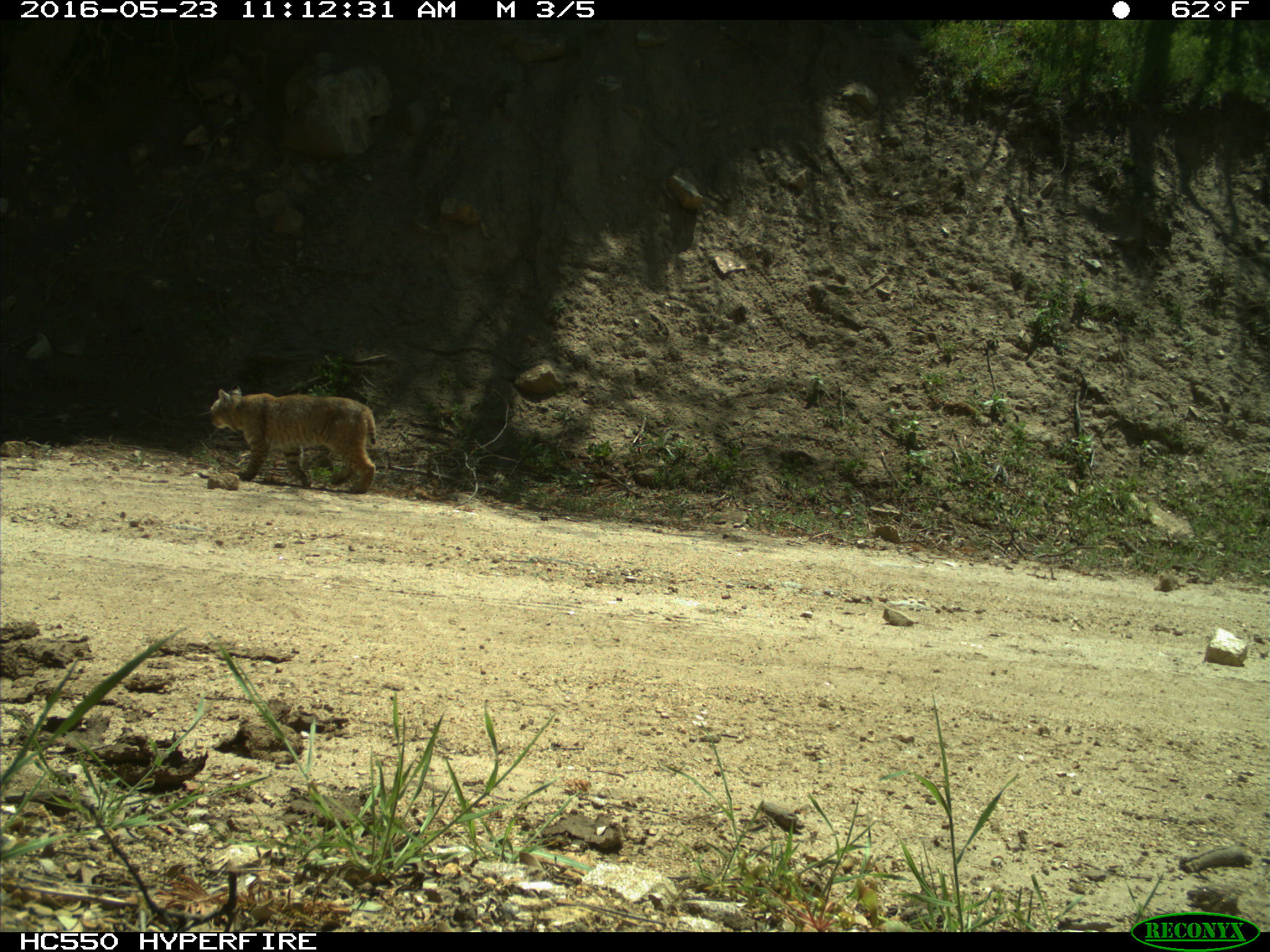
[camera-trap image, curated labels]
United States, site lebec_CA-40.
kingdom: Animalia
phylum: Chordata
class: Mammalia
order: Carnivora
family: Felidae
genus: Lynx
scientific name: Lynx rufus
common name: bobcat